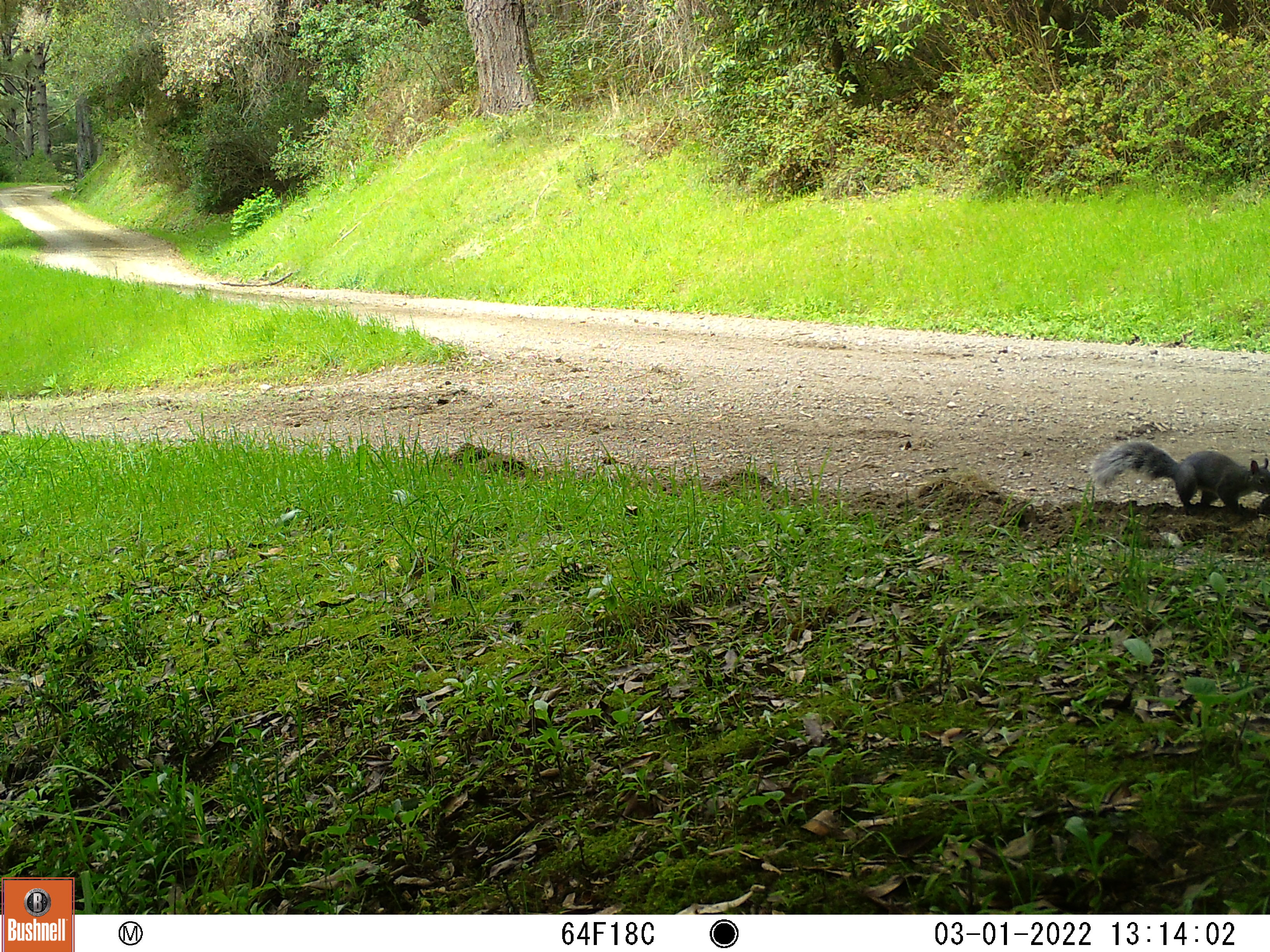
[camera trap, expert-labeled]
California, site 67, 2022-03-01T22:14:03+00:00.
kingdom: Animalia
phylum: Chordata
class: Mammalia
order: Rodentia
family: Sciuridae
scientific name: Sciuridae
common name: squirrel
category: unknown squirrel